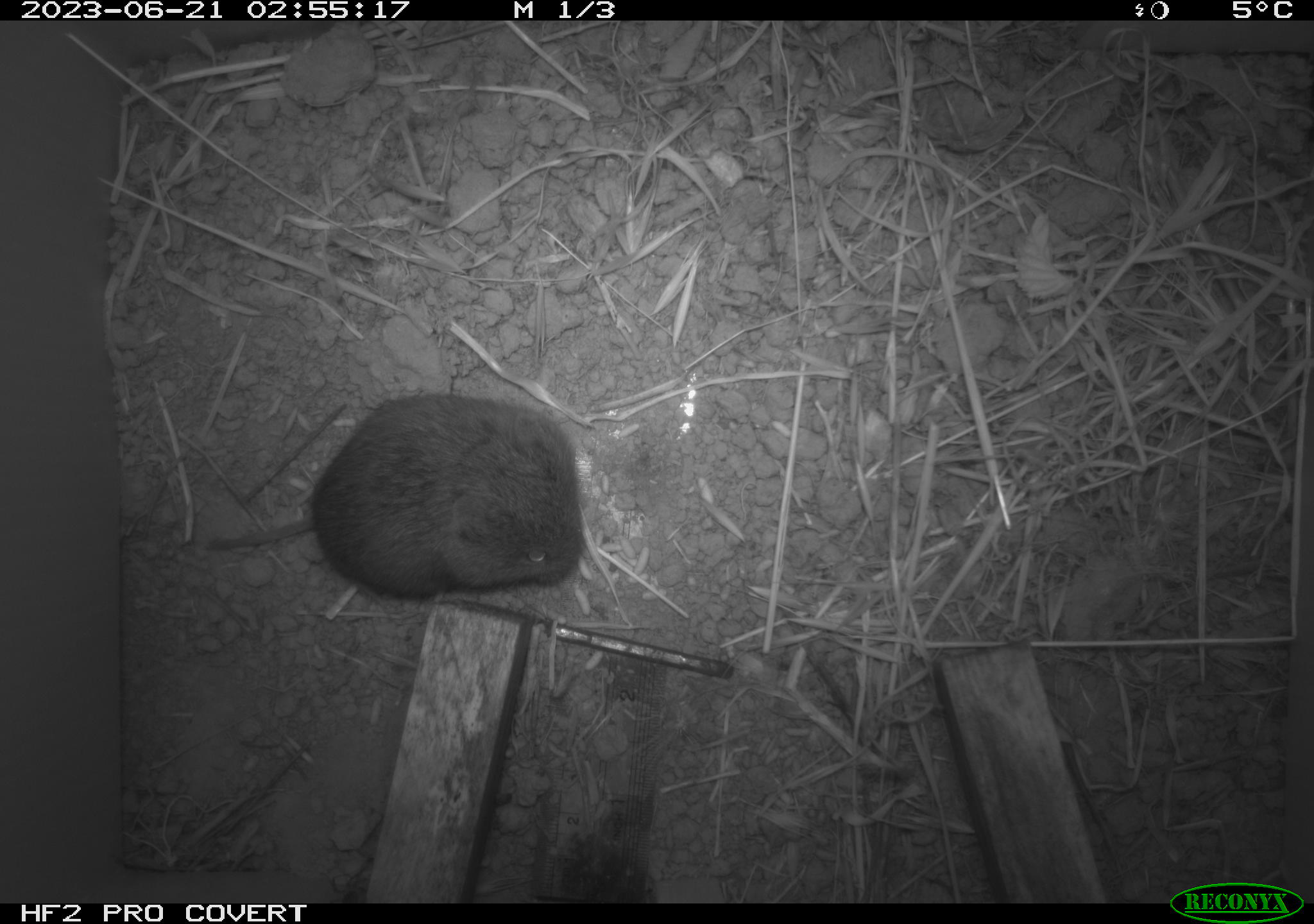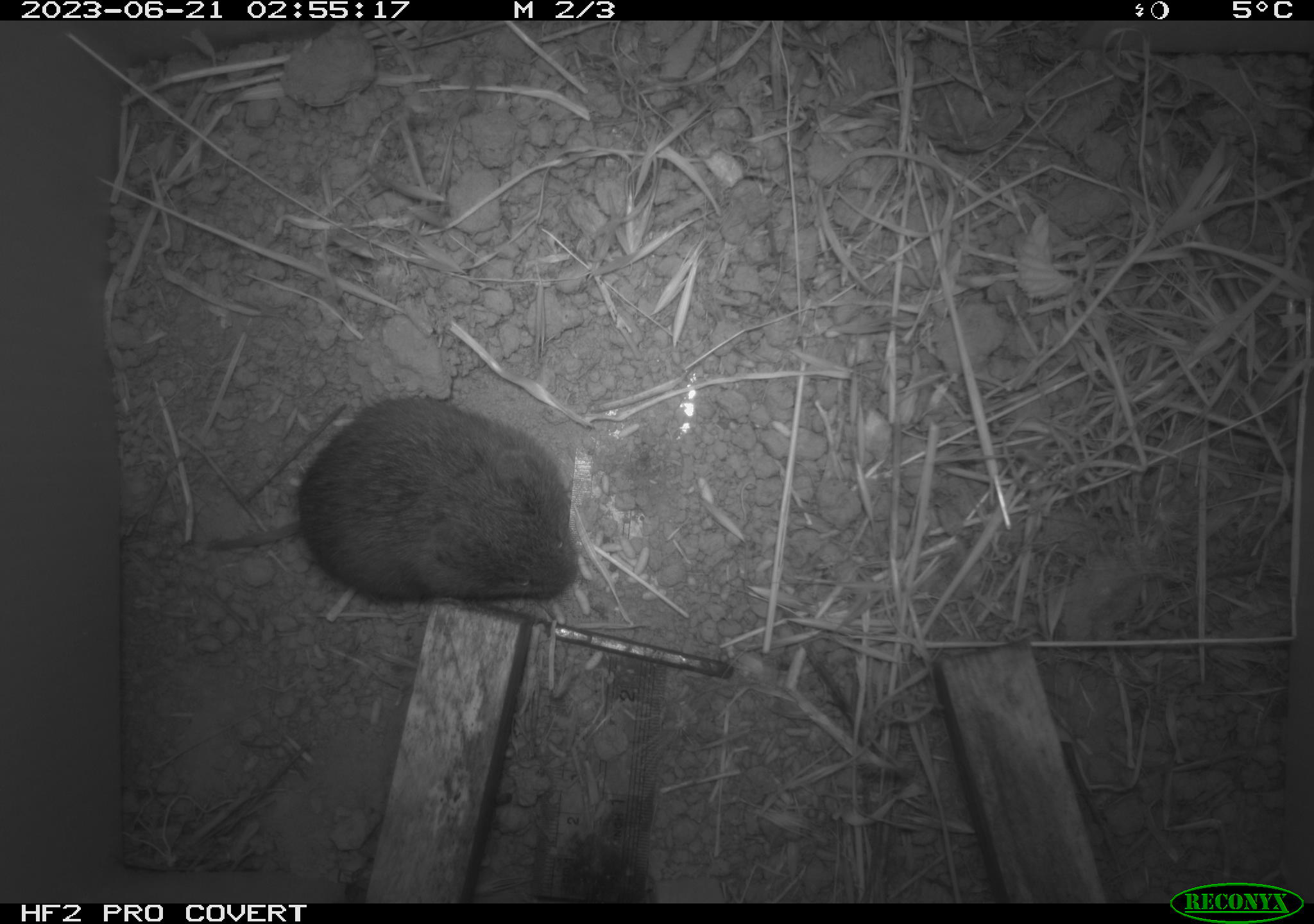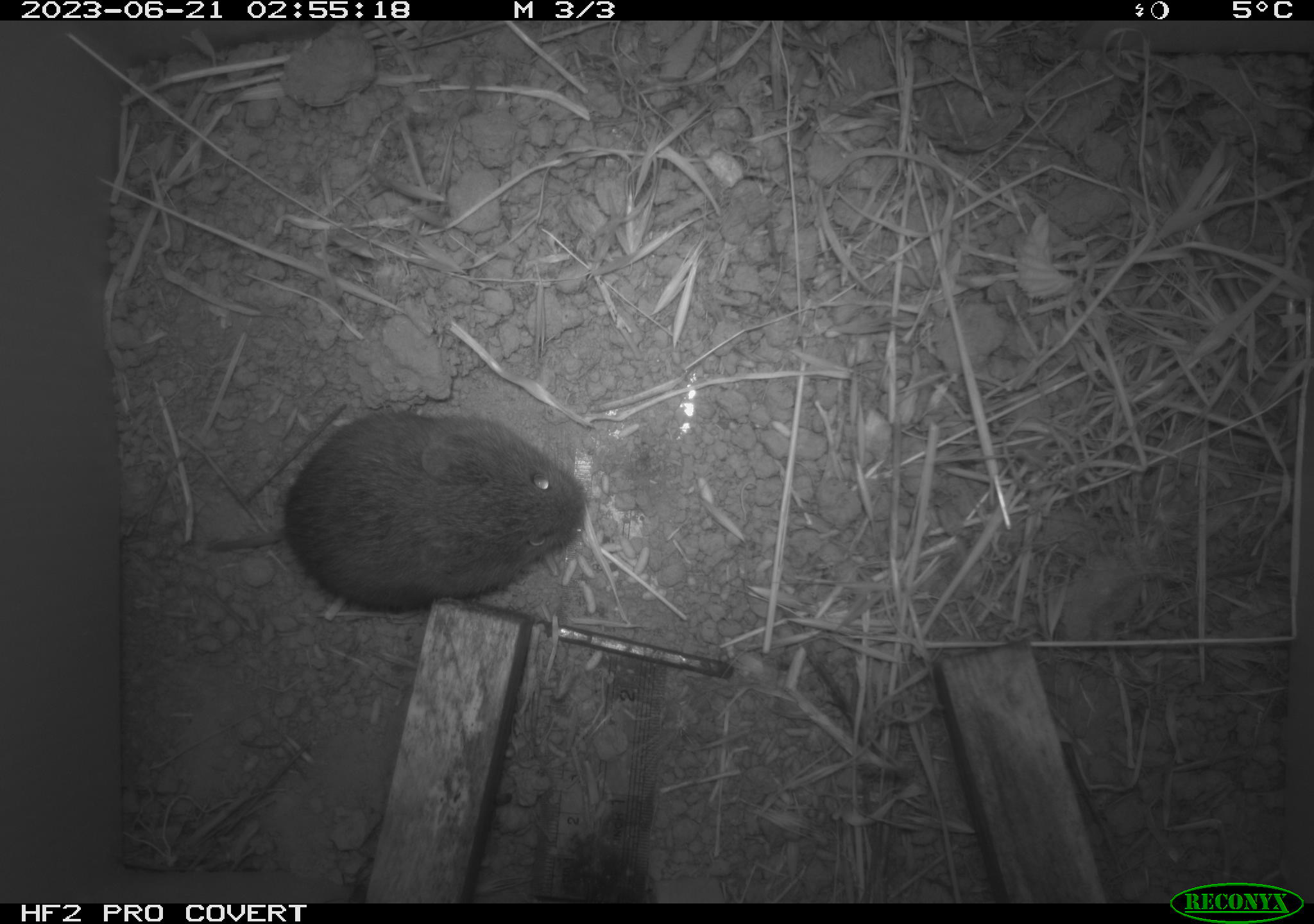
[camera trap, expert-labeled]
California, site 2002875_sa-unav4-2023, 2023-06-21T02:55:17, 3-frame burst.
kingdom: Animalia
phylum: Chordata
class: Mammalia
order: Rodentia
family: Cricetidae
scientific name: Arvicolinae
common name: voles, lemmings, and muskrats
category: arvicolinae subfamily